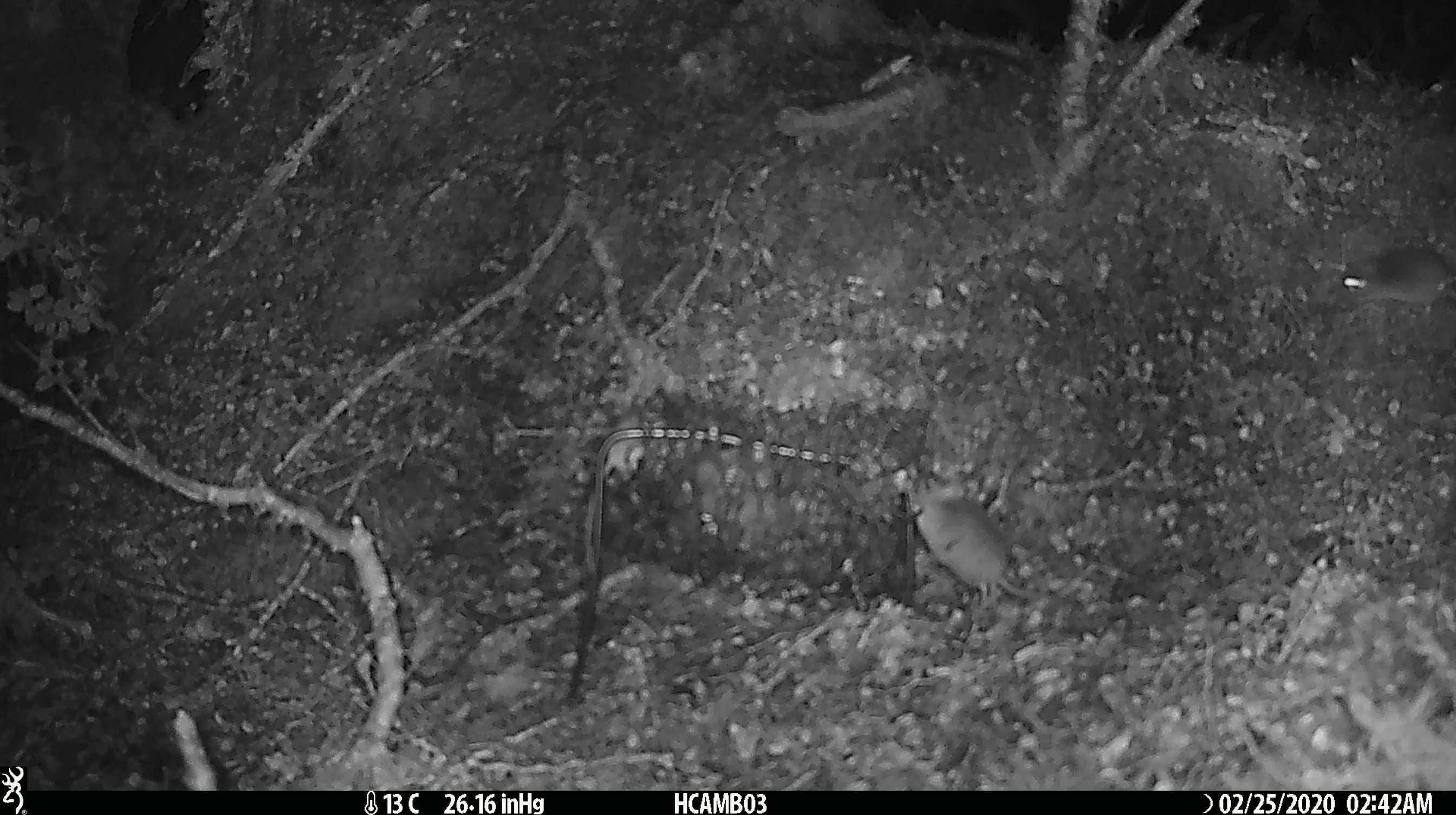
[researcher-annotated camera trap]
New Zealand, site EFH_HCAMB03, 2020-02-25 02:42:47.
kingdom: Animalia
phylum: Chordata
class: Mammalia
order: Rodentia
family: Muridae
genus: Mus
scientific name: Mus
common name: mouse